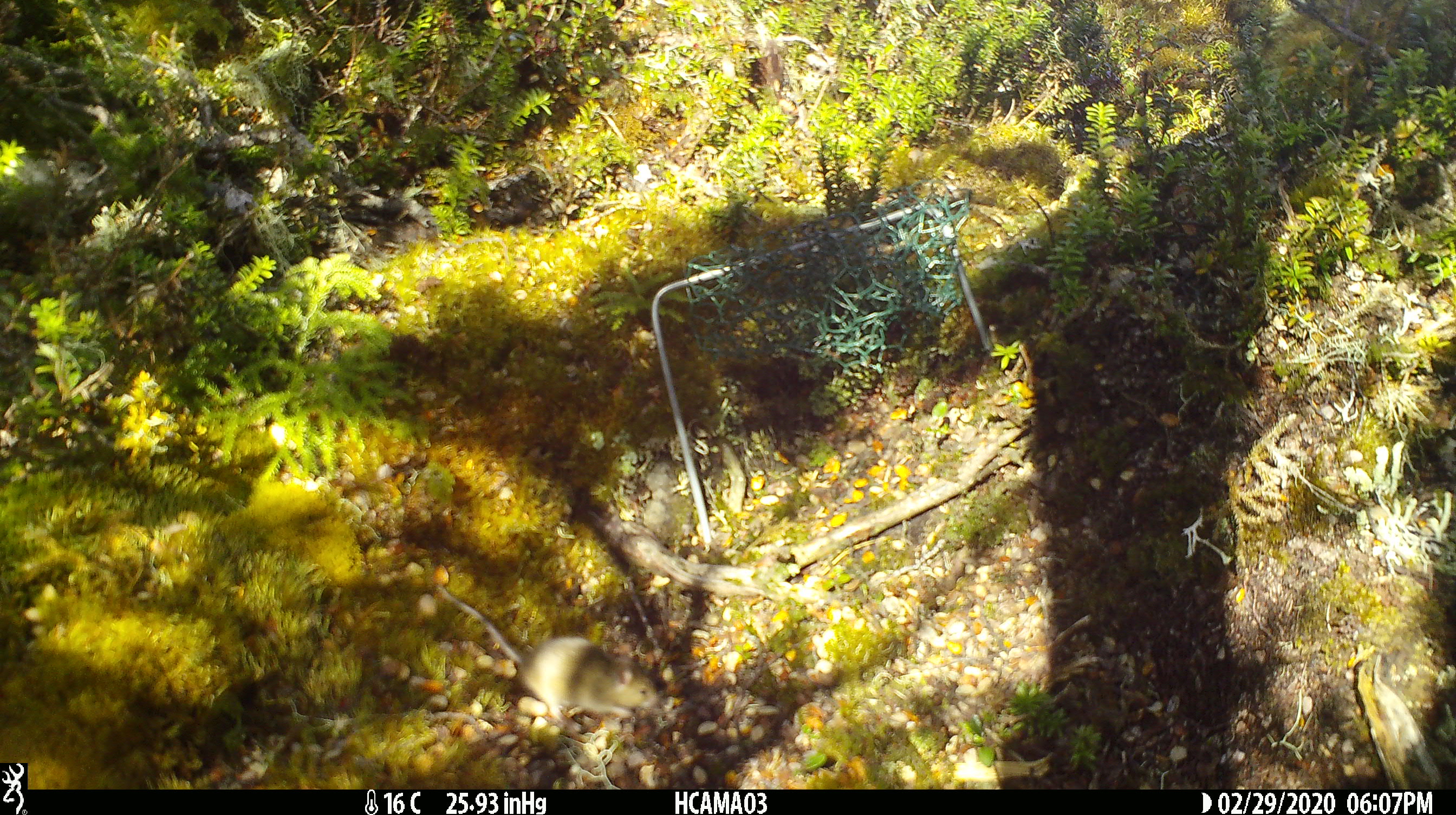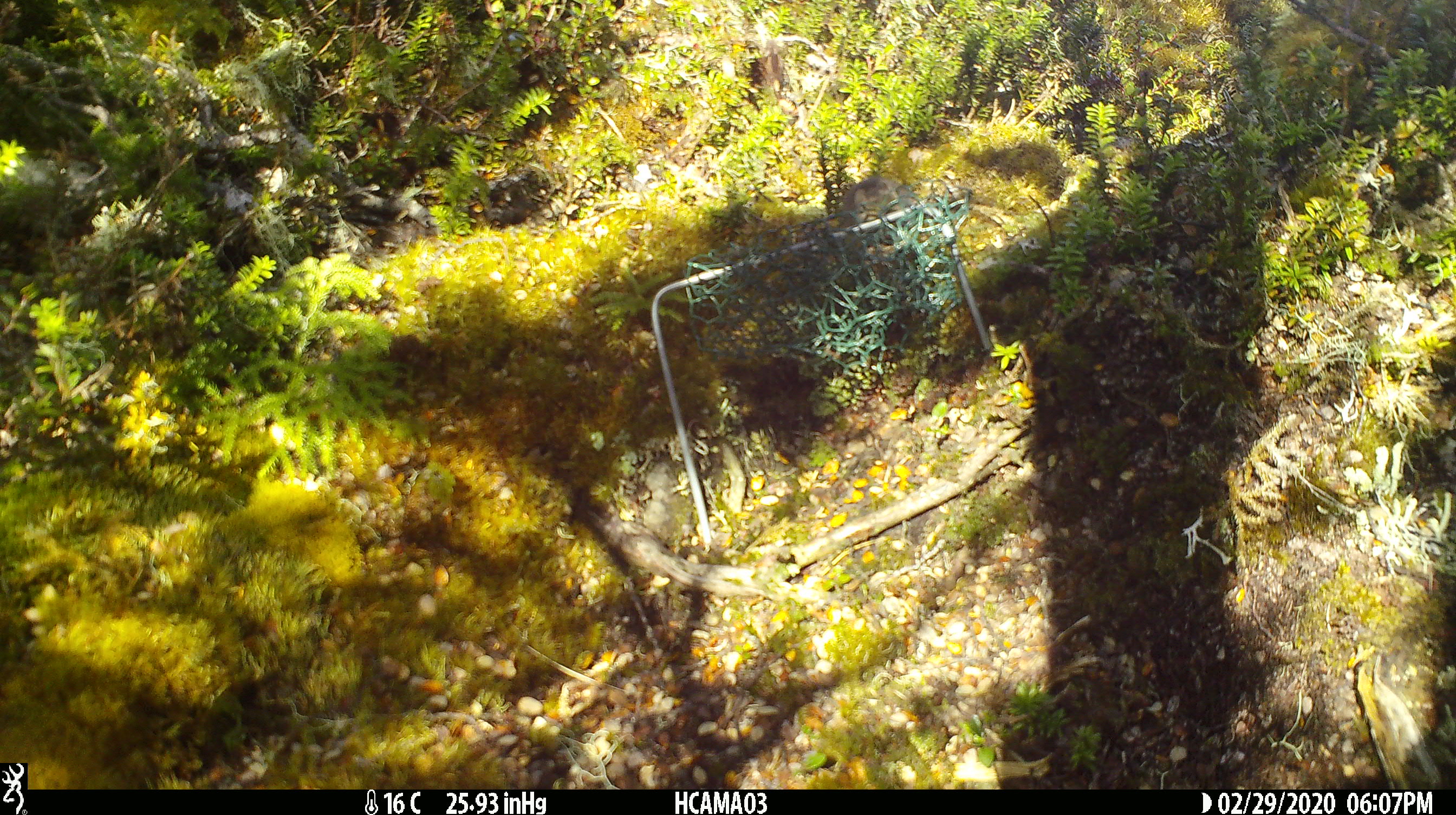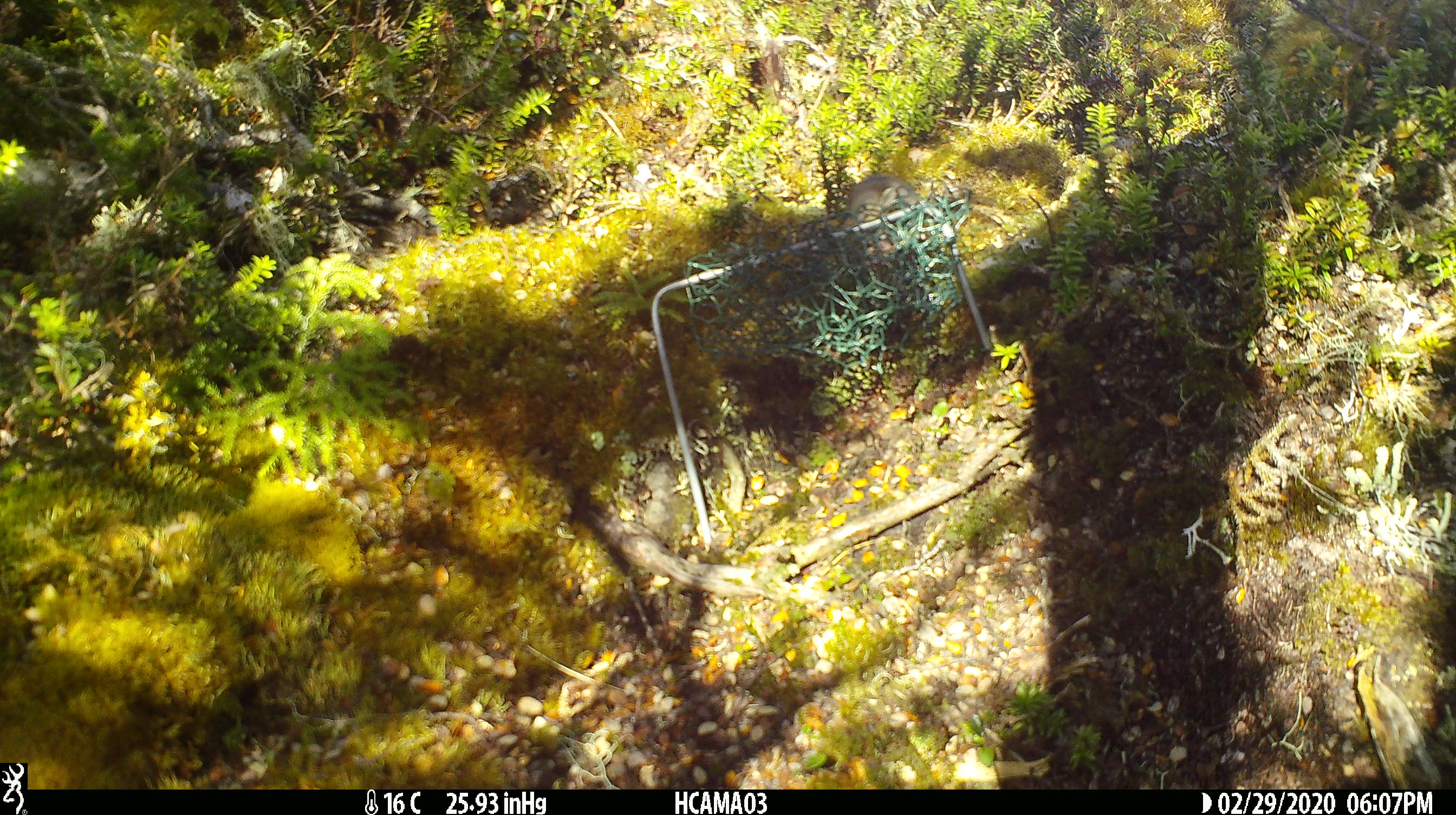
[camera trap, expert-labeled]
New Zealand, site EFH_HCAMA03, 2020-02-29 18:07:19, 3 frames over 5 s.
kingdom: Animalia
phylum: Chordata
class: Mammalia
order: Rodentia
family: Muridae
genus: Mus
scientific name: Mus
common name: mouse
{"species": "mouse (Mus)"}